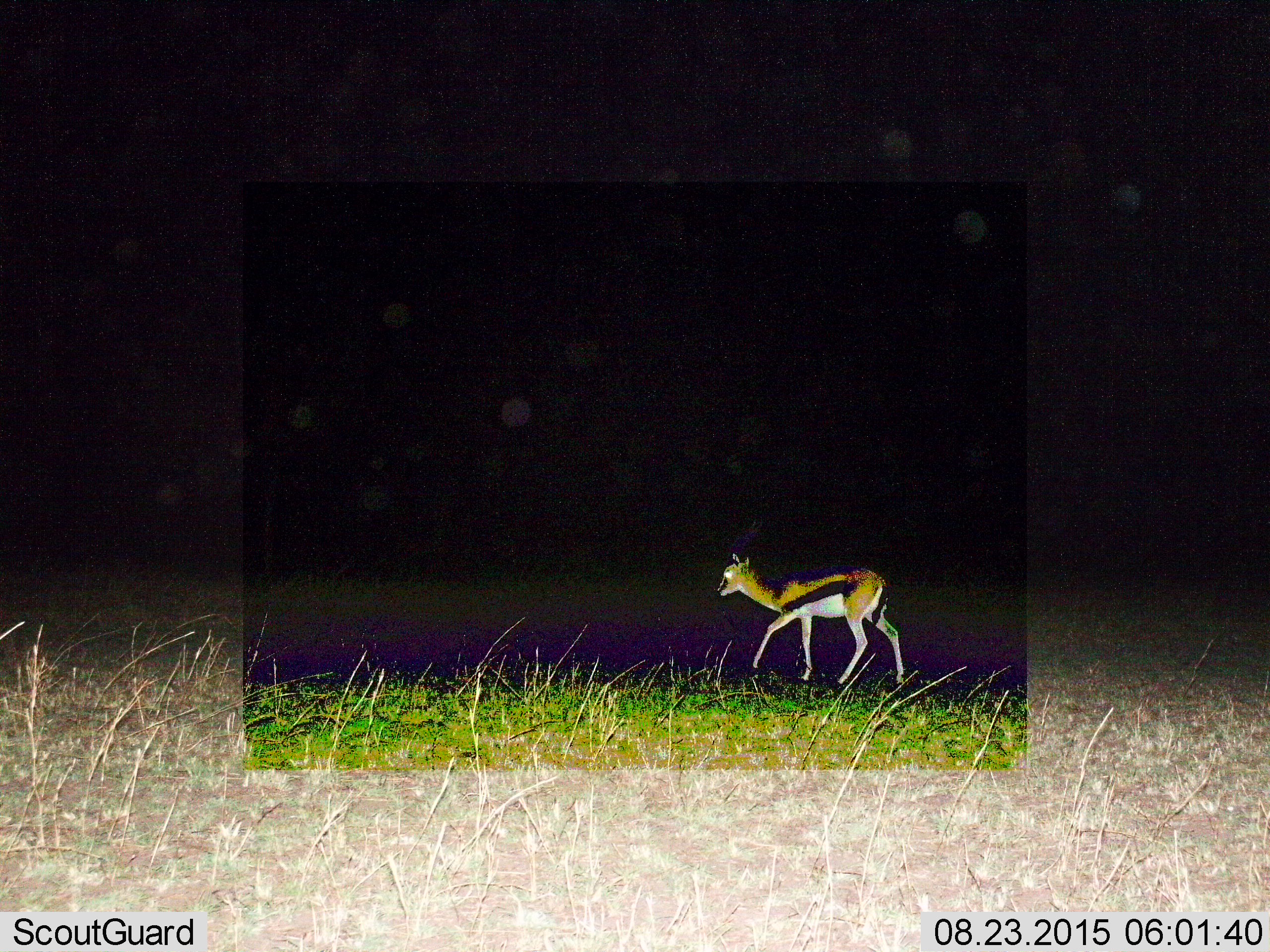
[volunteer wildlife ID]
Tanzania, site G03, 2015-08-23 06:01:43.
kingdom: Animalia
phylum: Chordata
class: Mammalia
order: Artiodactyla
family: Bovidae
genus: Eudorcas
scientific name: Eudorcas thomsonii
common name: thomson's gazelle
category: gazellethomsons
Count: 1.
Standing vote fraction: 11%.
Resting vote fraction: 0%.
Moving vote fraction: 89%.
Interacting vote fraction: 0%.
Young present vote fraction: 5%.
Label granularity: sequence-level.